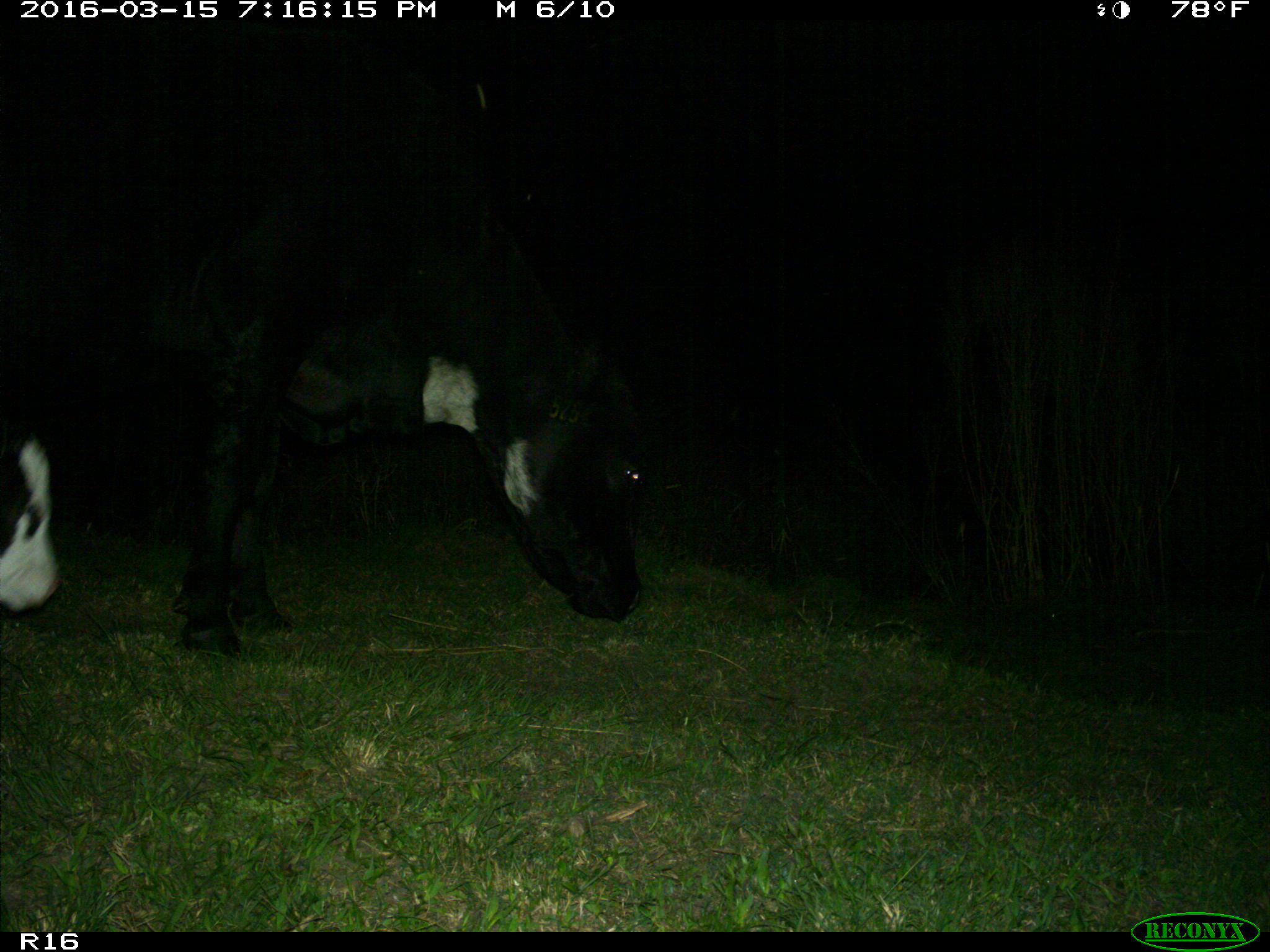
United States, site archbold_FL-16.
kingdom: Animalia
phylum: Chordata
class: Mammalia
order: Artiodactyla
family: Bovidae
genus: Bos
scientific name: Bos taurus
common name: domestic cow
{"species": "Bos taurus (domestic cow)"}